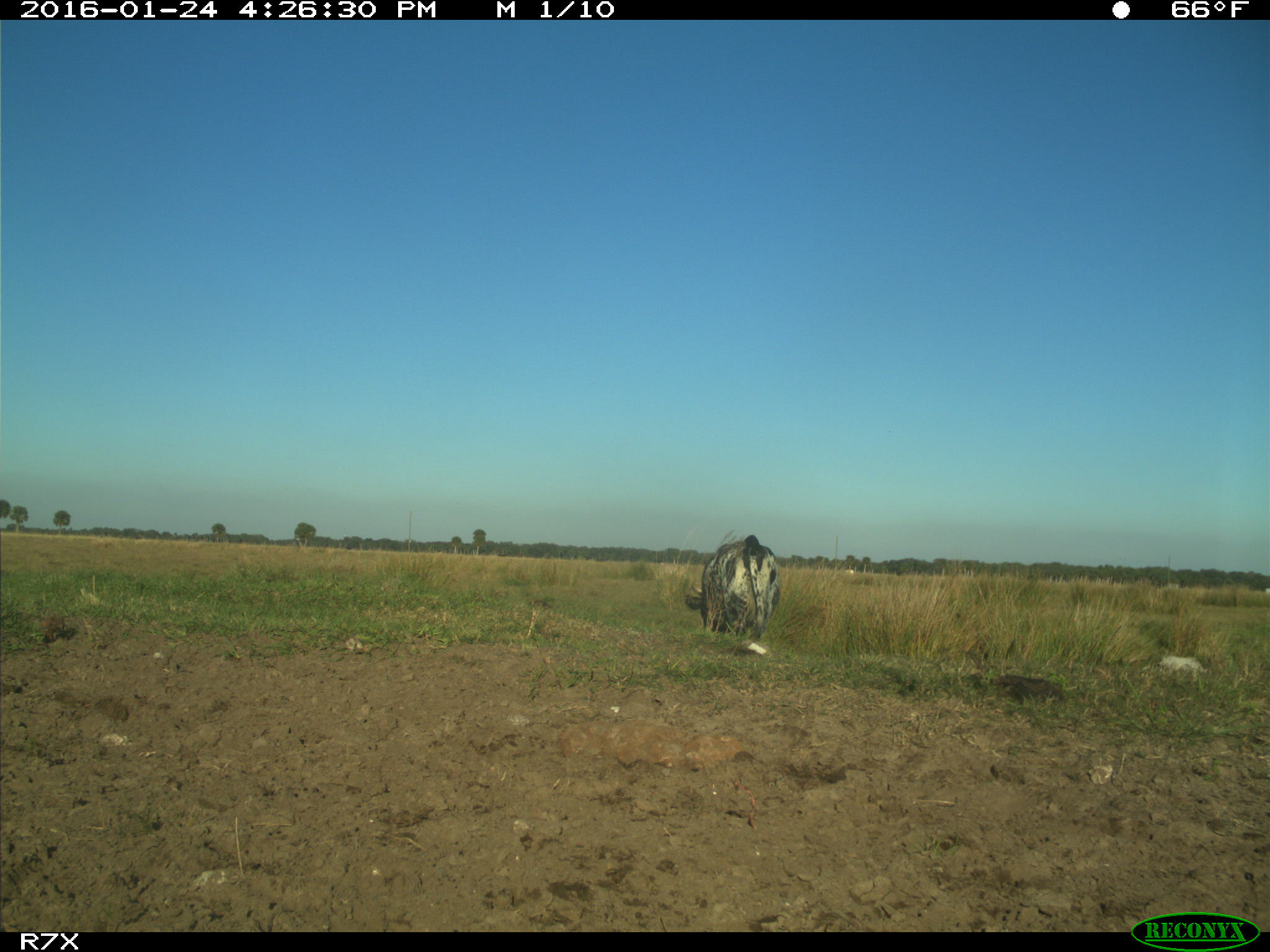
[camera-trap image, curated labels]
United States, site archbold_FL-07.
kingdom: Animalia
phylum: Chordata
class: Mammalia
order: Artiodactyla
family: Bovidae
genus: Bos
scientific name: Bos taurus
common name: domestic cow